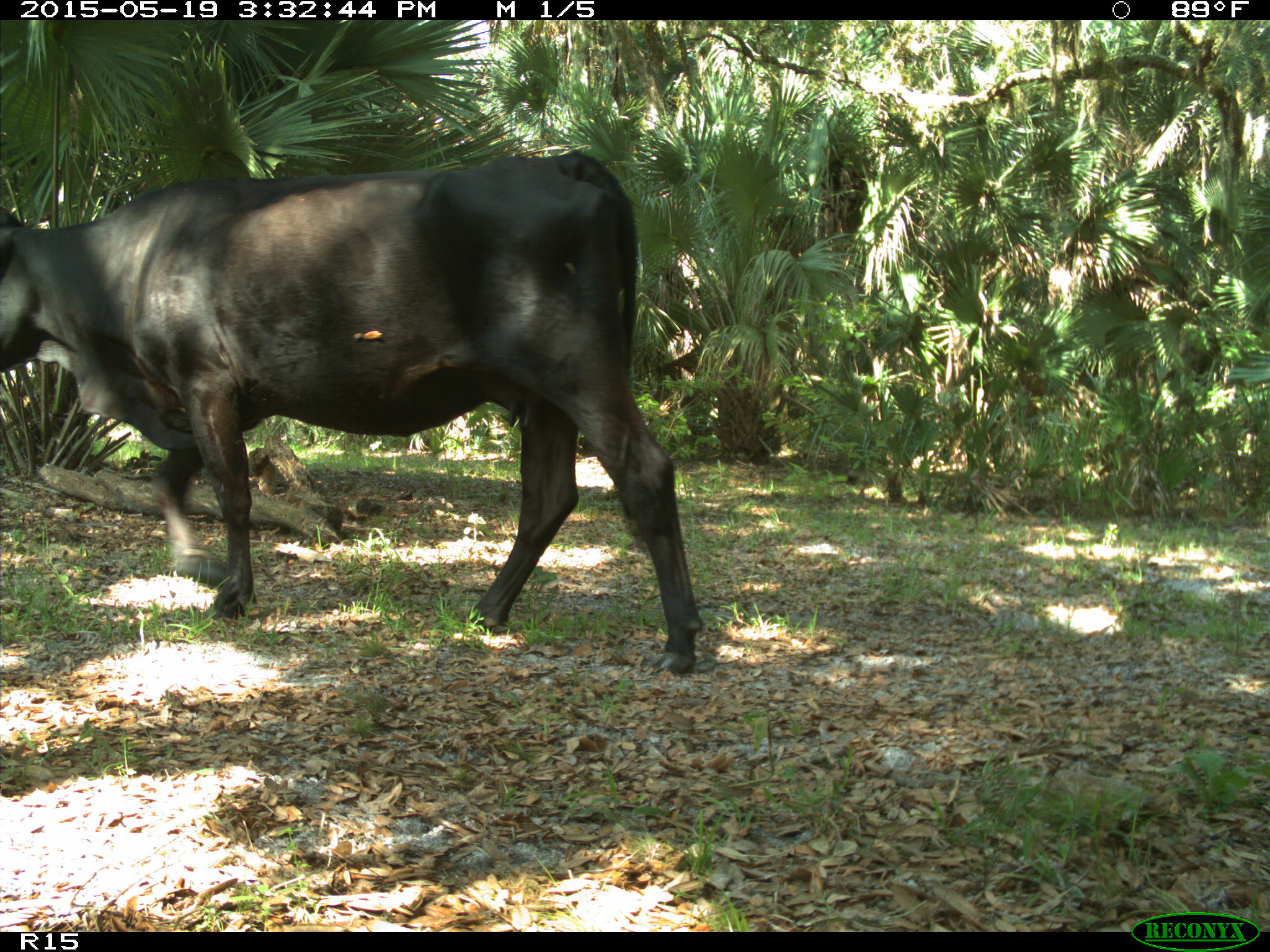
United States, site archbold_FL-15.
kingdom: Animalia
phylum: Chordata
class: Mammalia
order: Artiodactyla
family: Bovidae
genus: Bos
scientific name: Bos taurus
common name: domestic cow